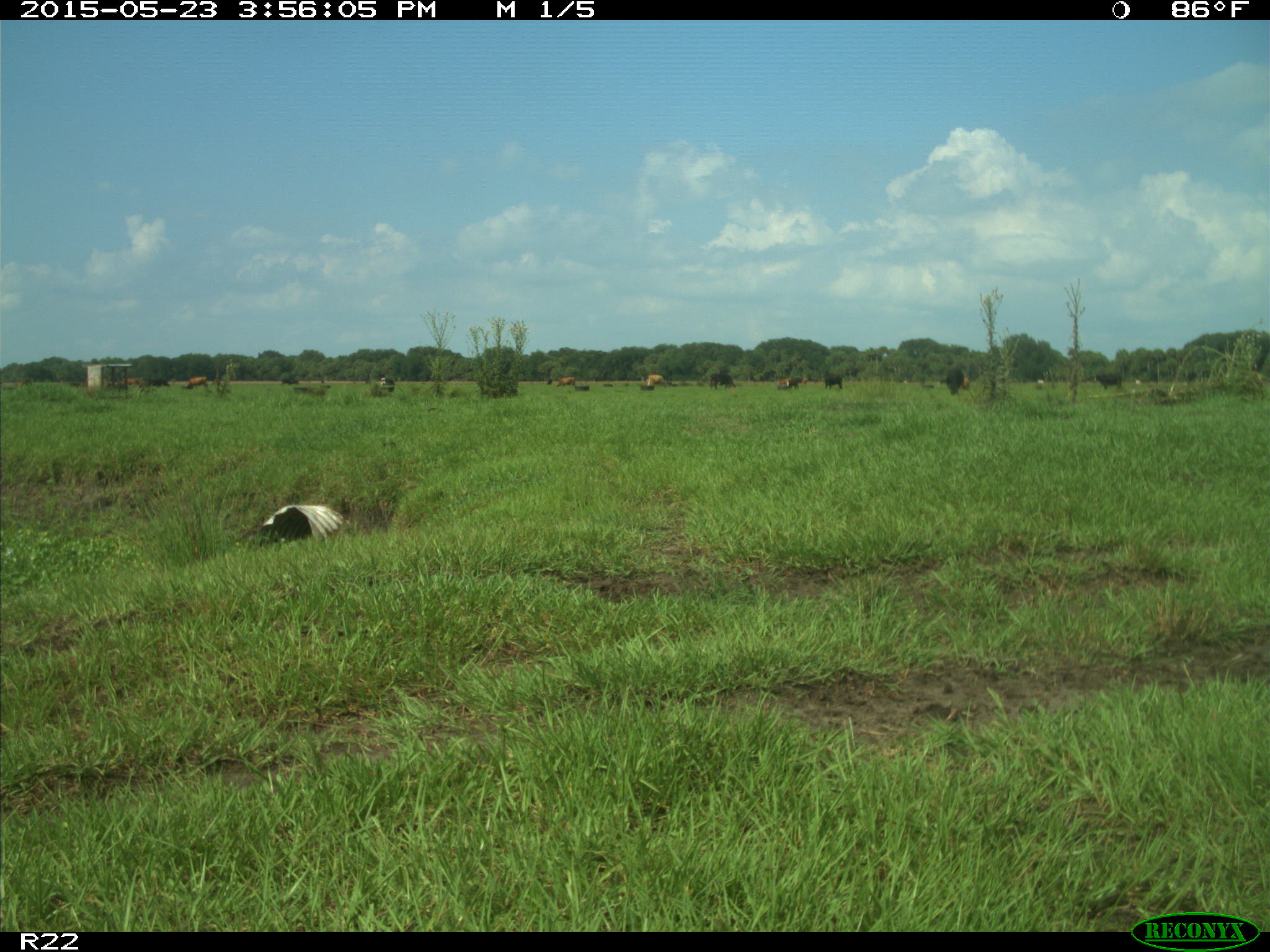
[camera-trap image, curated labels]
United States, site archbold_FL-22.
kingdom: Animalia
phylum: Chordata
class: Mammalia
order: Artiodactyla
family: Bovidae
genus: Bos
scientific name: Bos taurus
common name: domestic cow